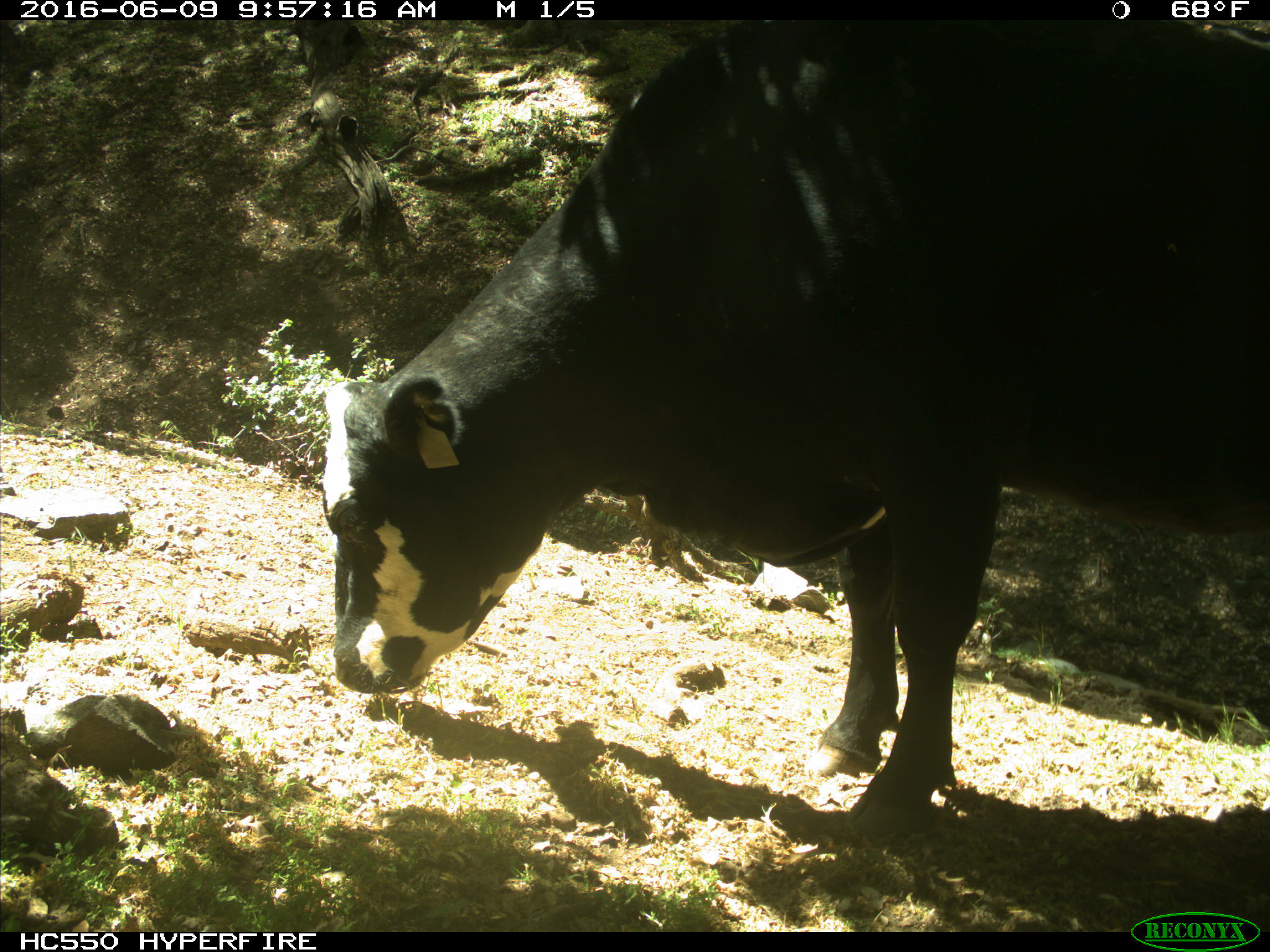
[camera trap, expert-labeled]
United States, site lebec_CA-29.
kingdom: Animalia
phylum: Chordata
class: Mammalia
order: Artiodactyla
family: Bovidae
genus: Bos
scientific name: Bos taurus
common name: domestic cow